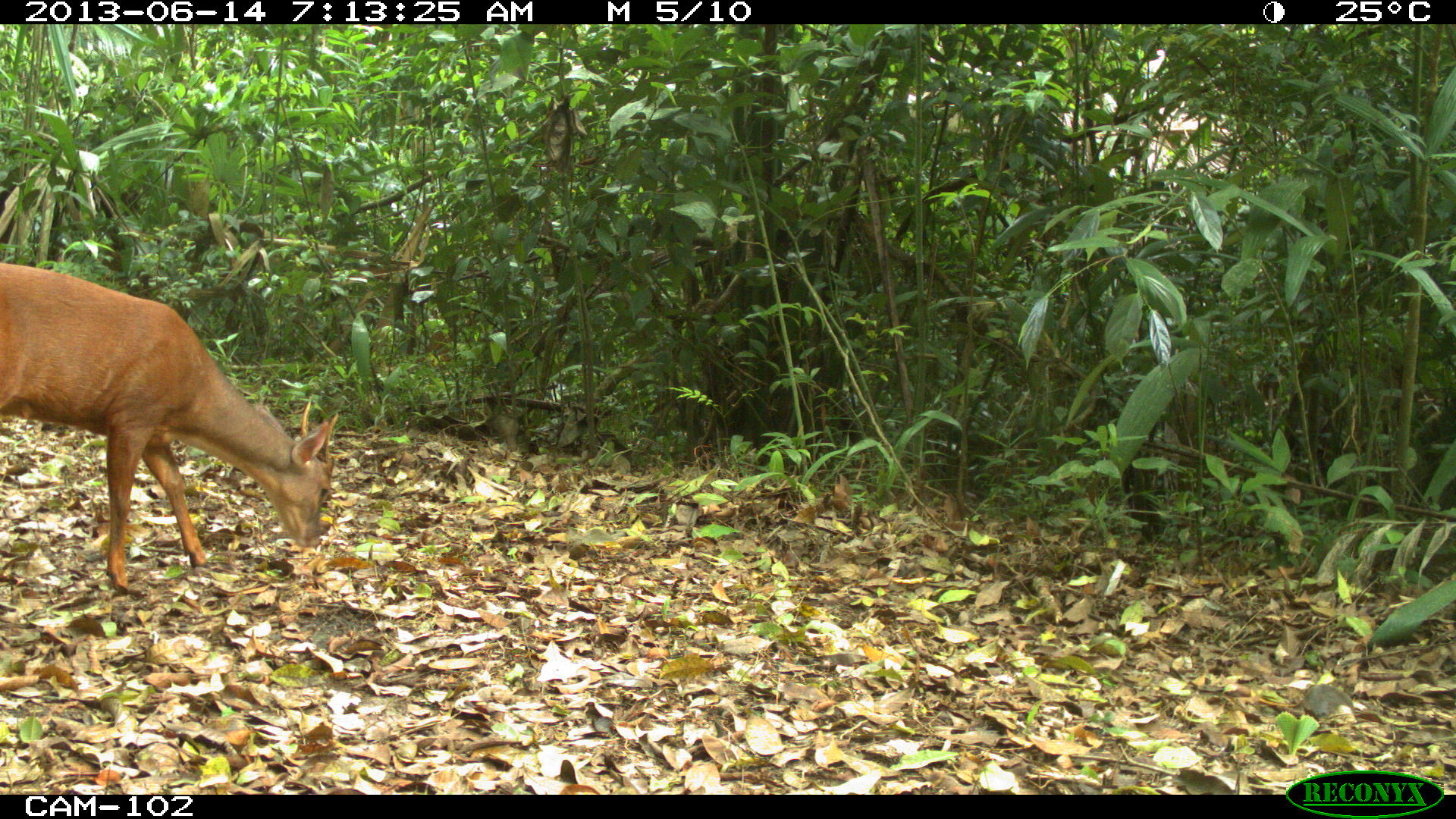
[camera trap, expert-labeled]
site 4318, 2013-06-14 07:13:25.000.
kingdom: Animalia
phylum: Chordata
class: Mammalia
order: Artiodactyla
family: Cervidae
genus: Mazama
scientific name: Mazama temama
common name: central american red brocket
Mazama temama (central american red brocket), count 1, sex male.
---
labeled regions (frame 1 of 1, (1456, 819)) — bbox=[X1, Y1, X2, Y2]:
mazama temama: bbox=[0, 258, 334, 595]